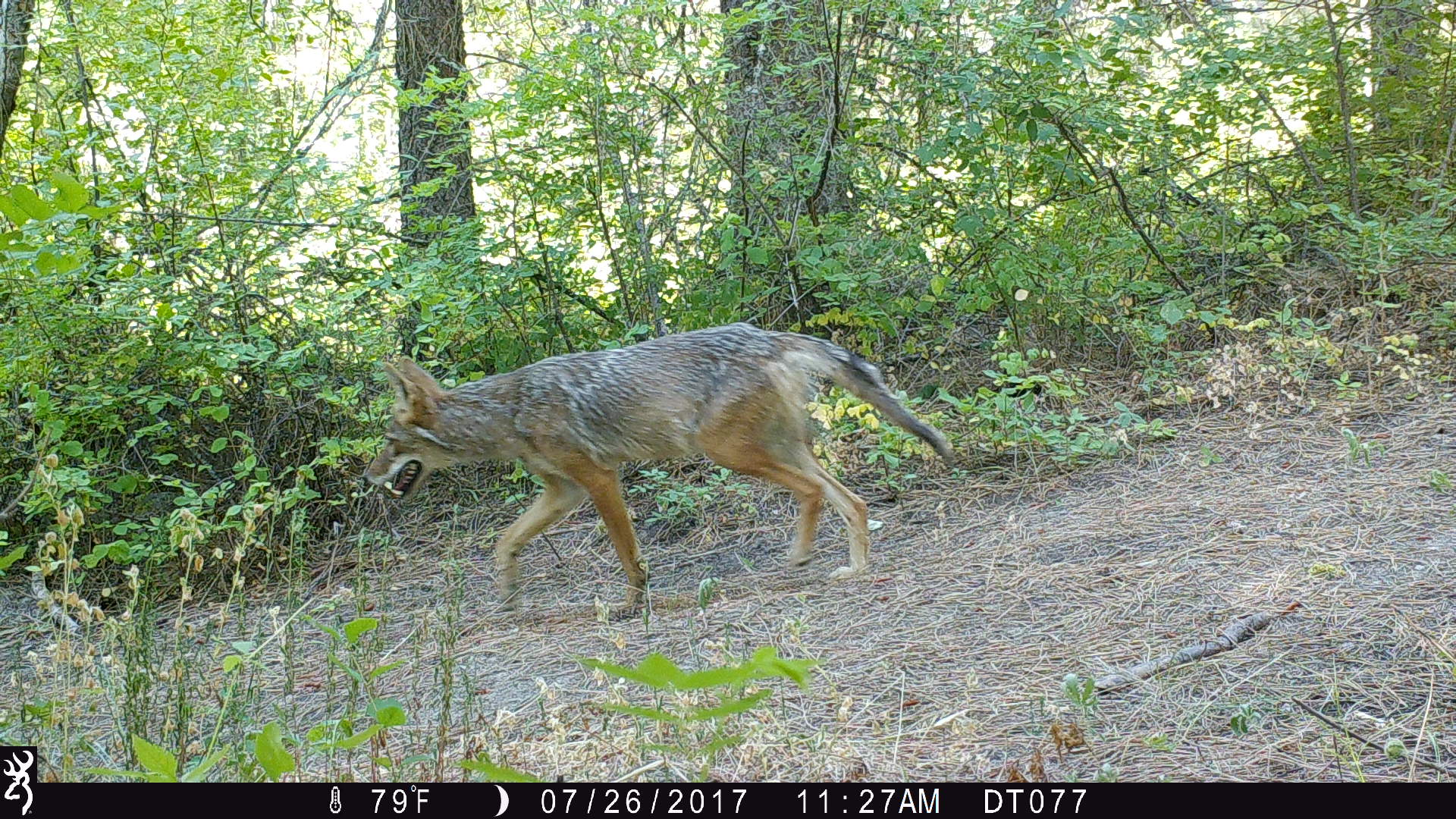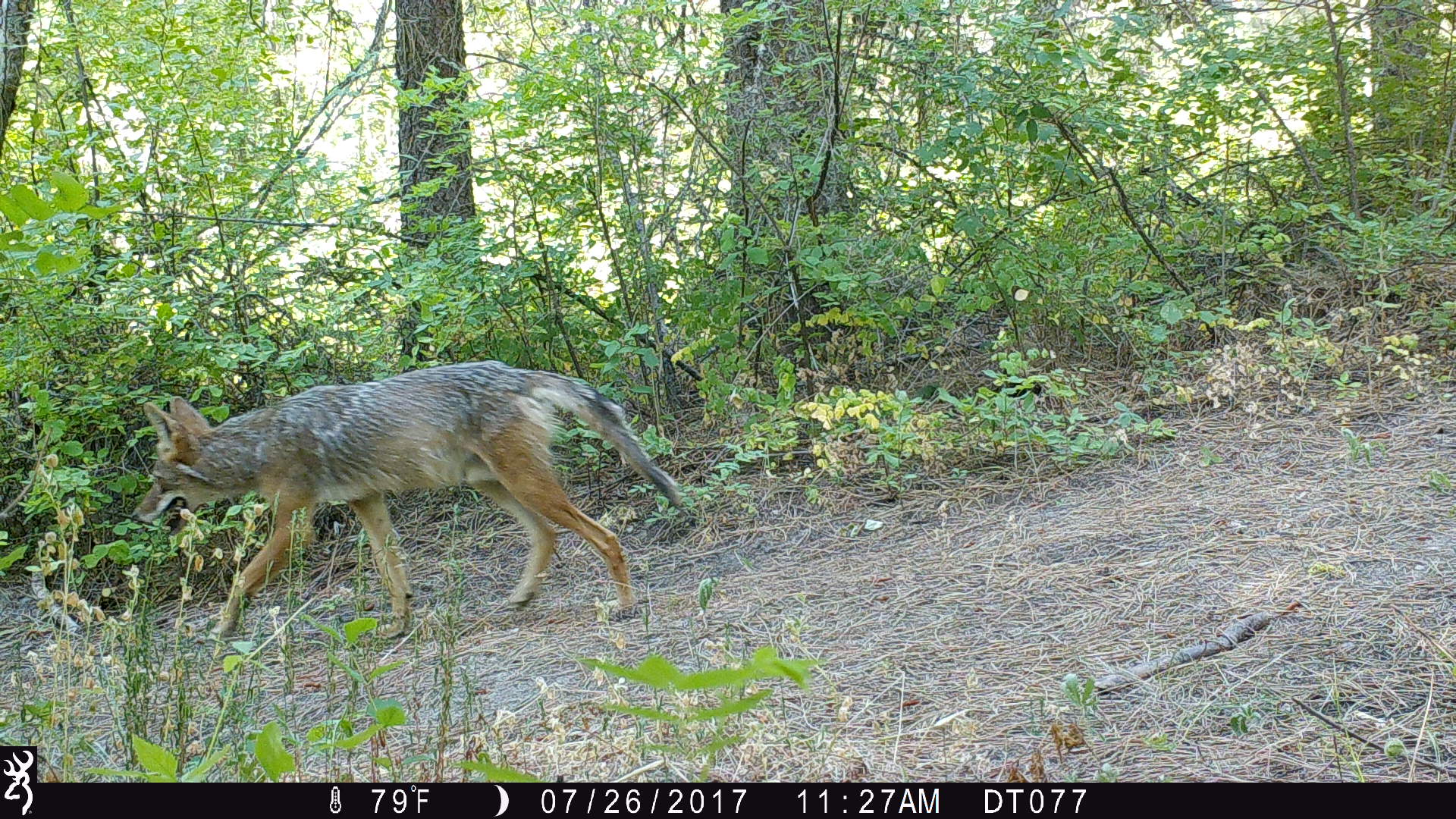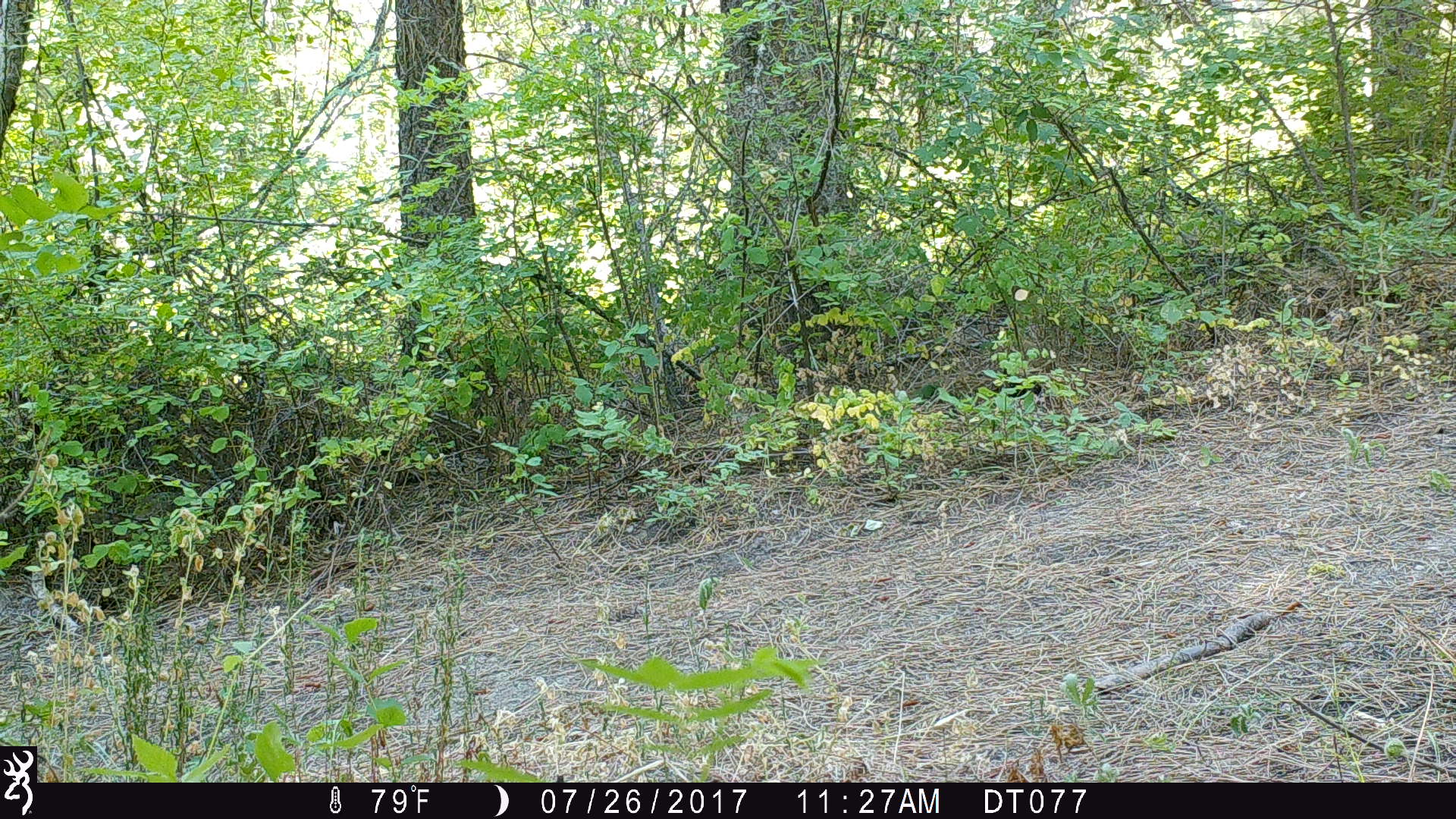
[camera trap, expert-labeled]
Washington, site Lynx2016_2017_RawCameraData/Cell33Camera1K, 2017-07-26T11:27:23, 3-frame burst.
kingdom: Animalia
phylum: Chordata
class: Mammalia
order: Carnivora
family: Canidae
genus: Canis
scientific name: Canis latrans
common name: coyote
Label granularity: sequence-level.